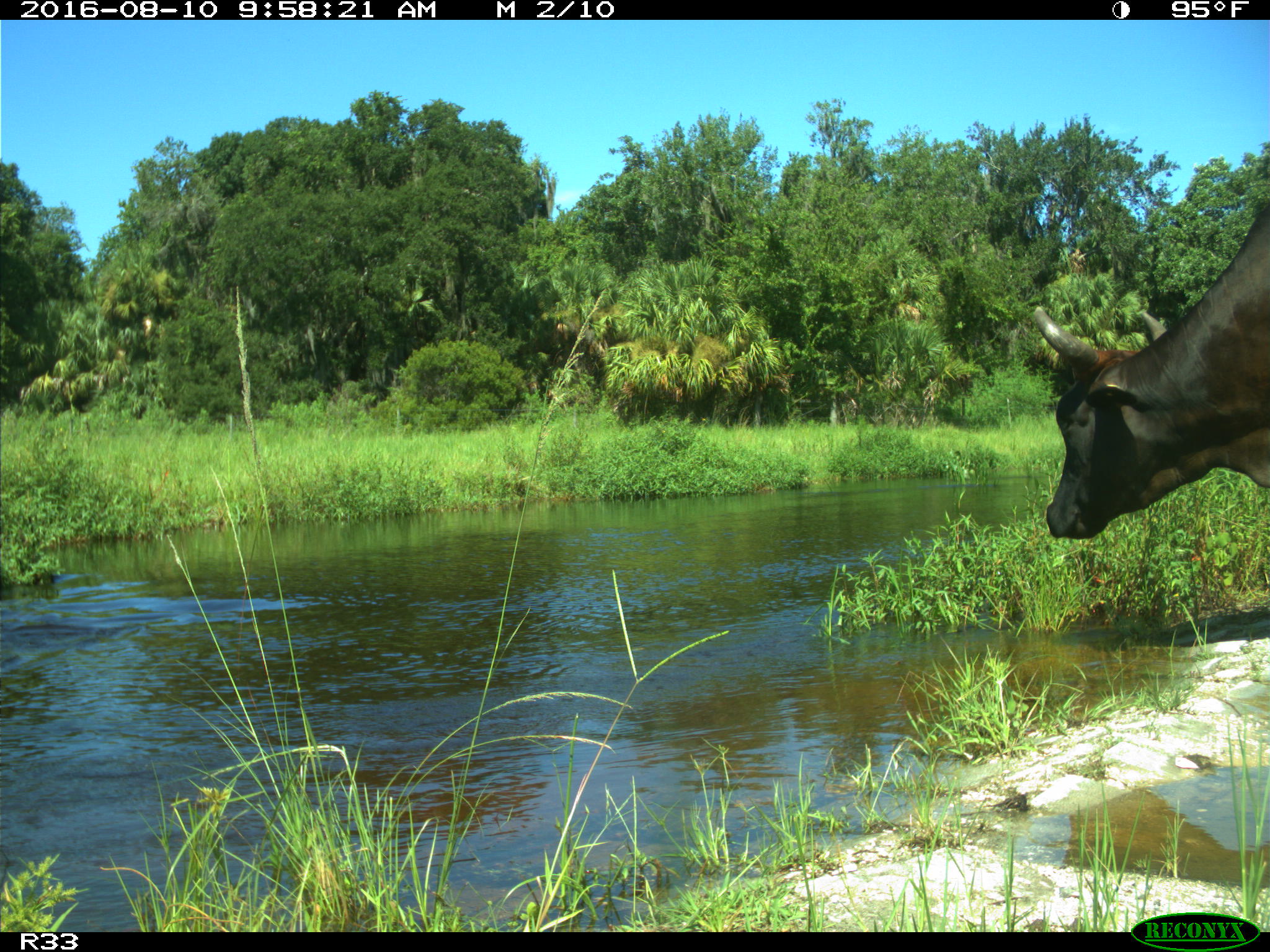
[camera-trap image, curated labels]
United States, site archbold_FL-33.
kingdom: Animalia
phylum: Chordata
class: Mammalia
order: Artiodactyla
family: Bovidae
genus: Bos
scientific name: Bos taurus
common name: domestic cow